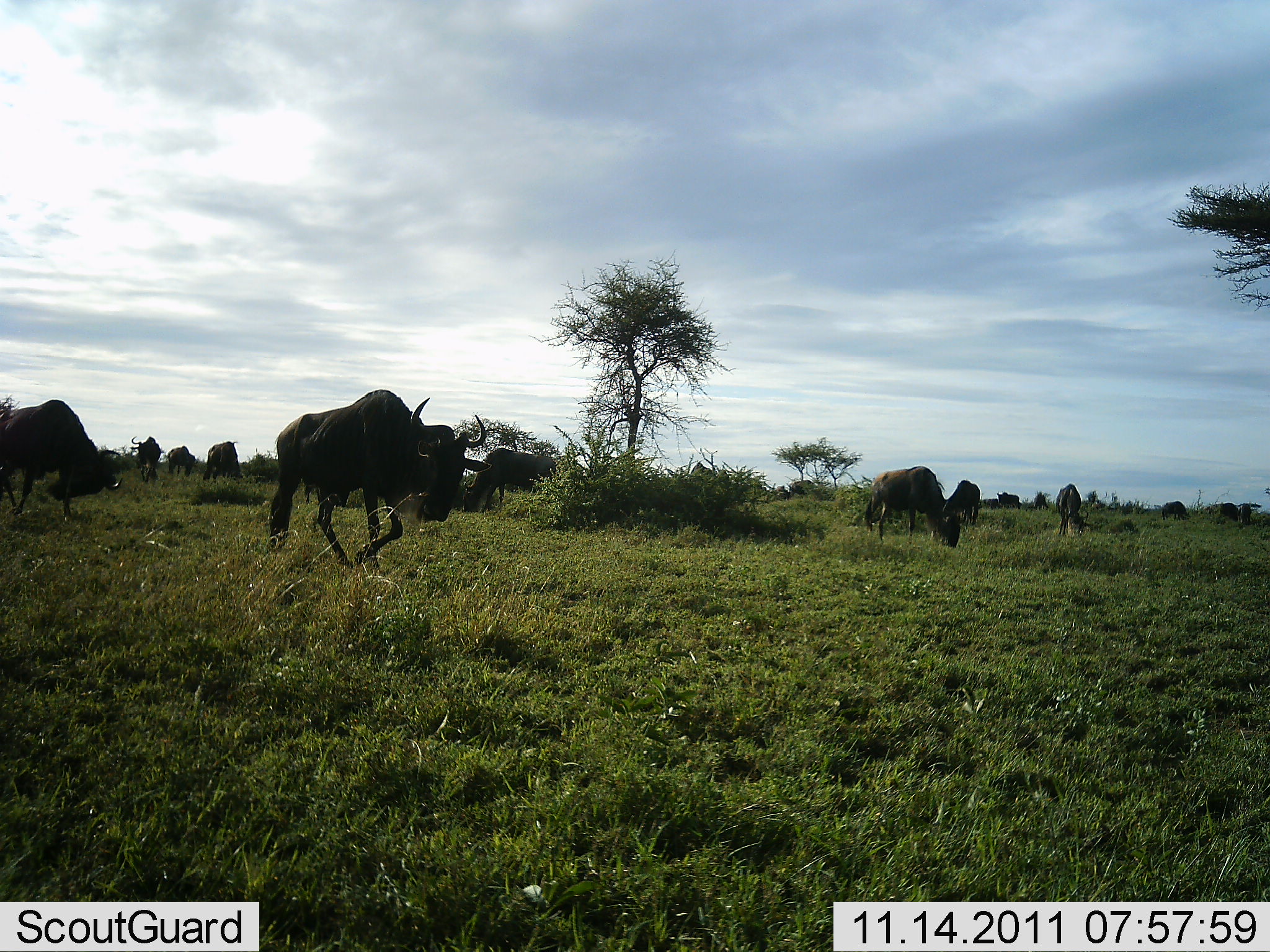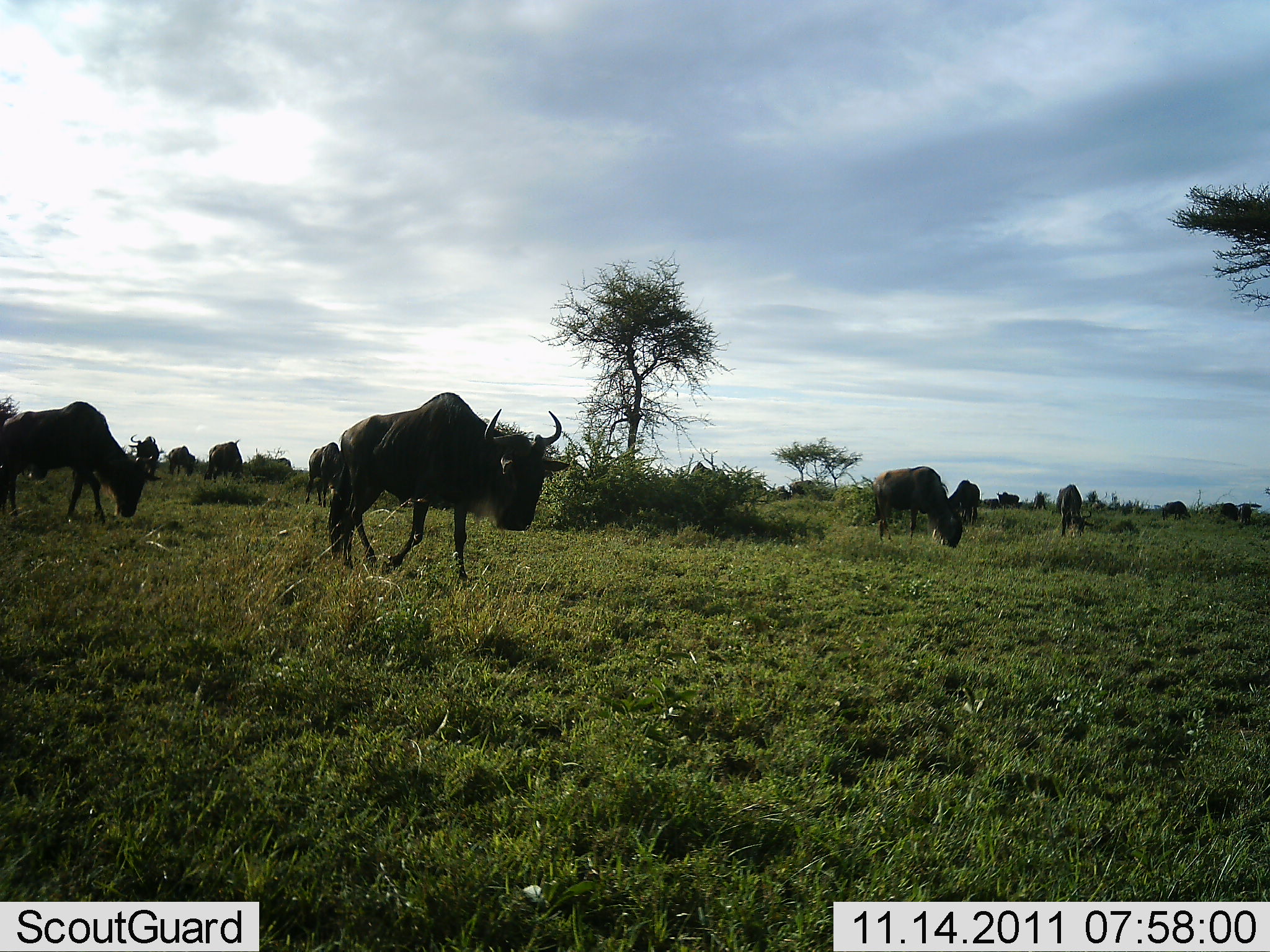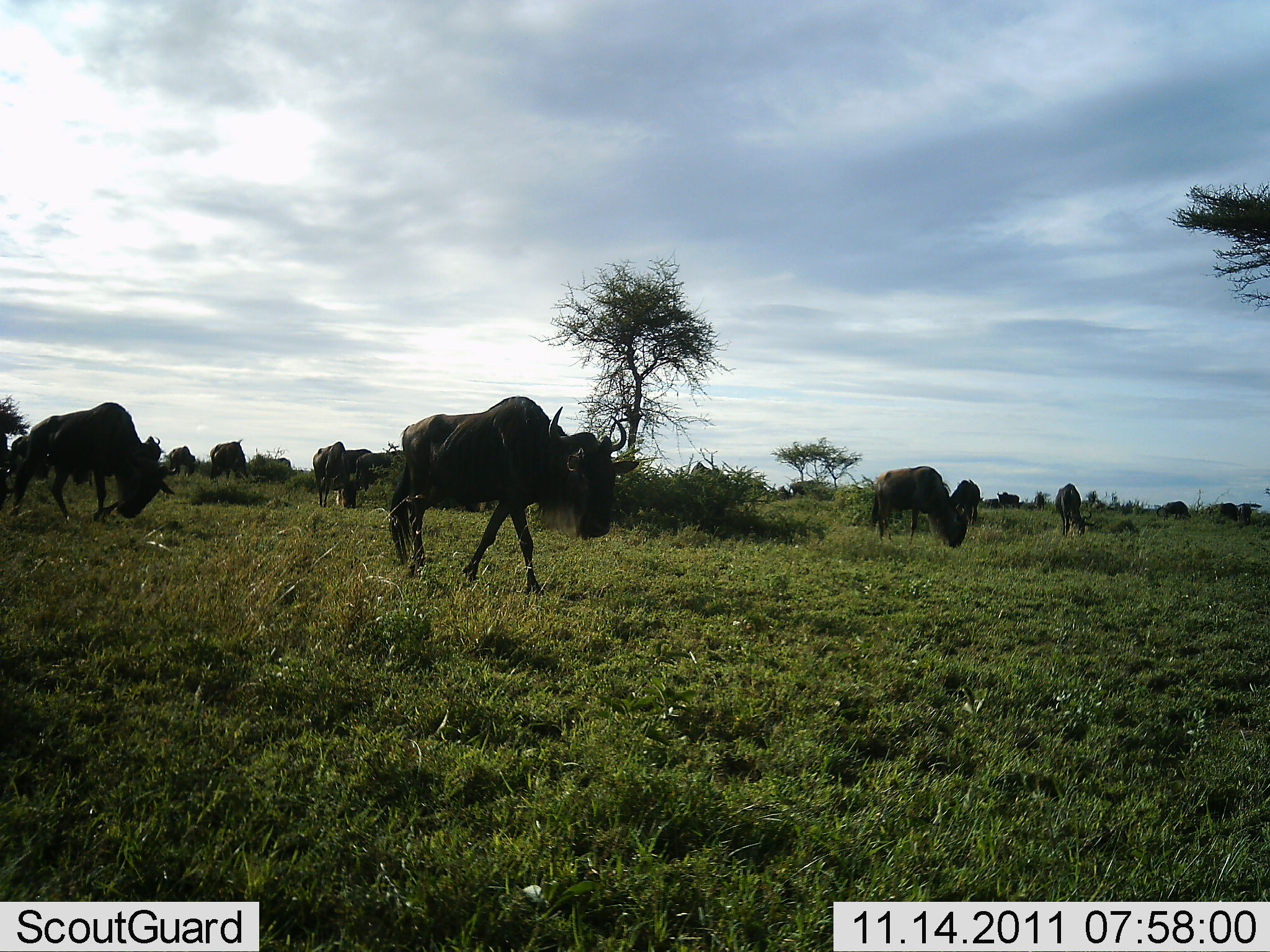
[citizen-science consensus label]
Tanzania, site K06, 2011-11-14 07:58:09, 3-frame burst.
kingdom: Animalia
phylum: Chordata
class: Mammalia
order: Artiodactyla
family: Bovidae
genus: Connochaetes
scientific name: Connochaetes taurinus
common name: blue wildebeest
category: wildebeest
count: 11-50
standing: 40%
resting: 0%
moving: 67%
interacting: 0%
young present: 0%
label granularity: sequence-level